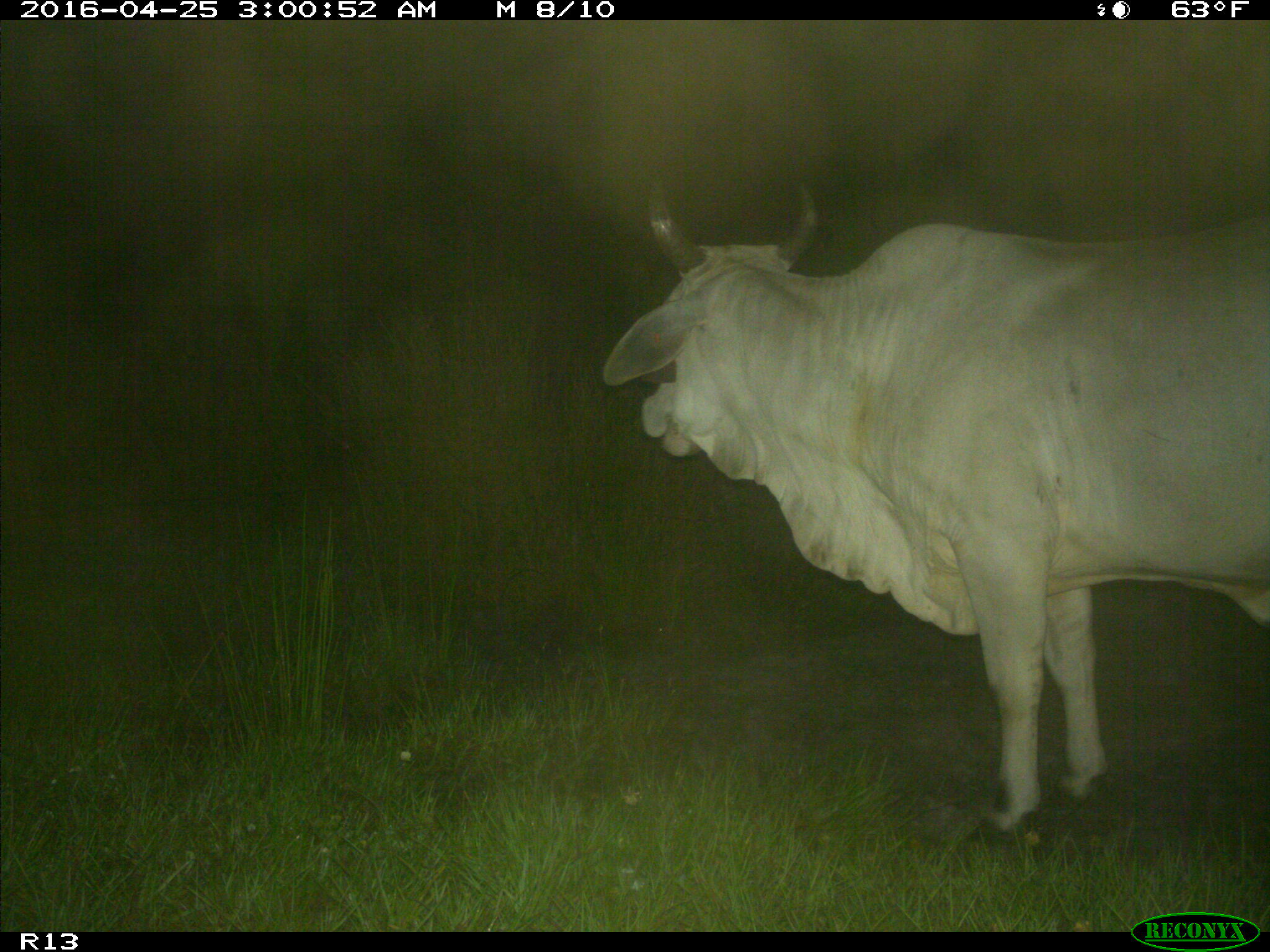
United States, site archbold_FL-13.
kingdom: Animalia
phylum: Chordata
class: Mammalia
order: Artiodactyla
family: Bovidae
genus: Bos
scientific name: Bos taurus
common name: domestic cow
Bos taurus (domestic cow).